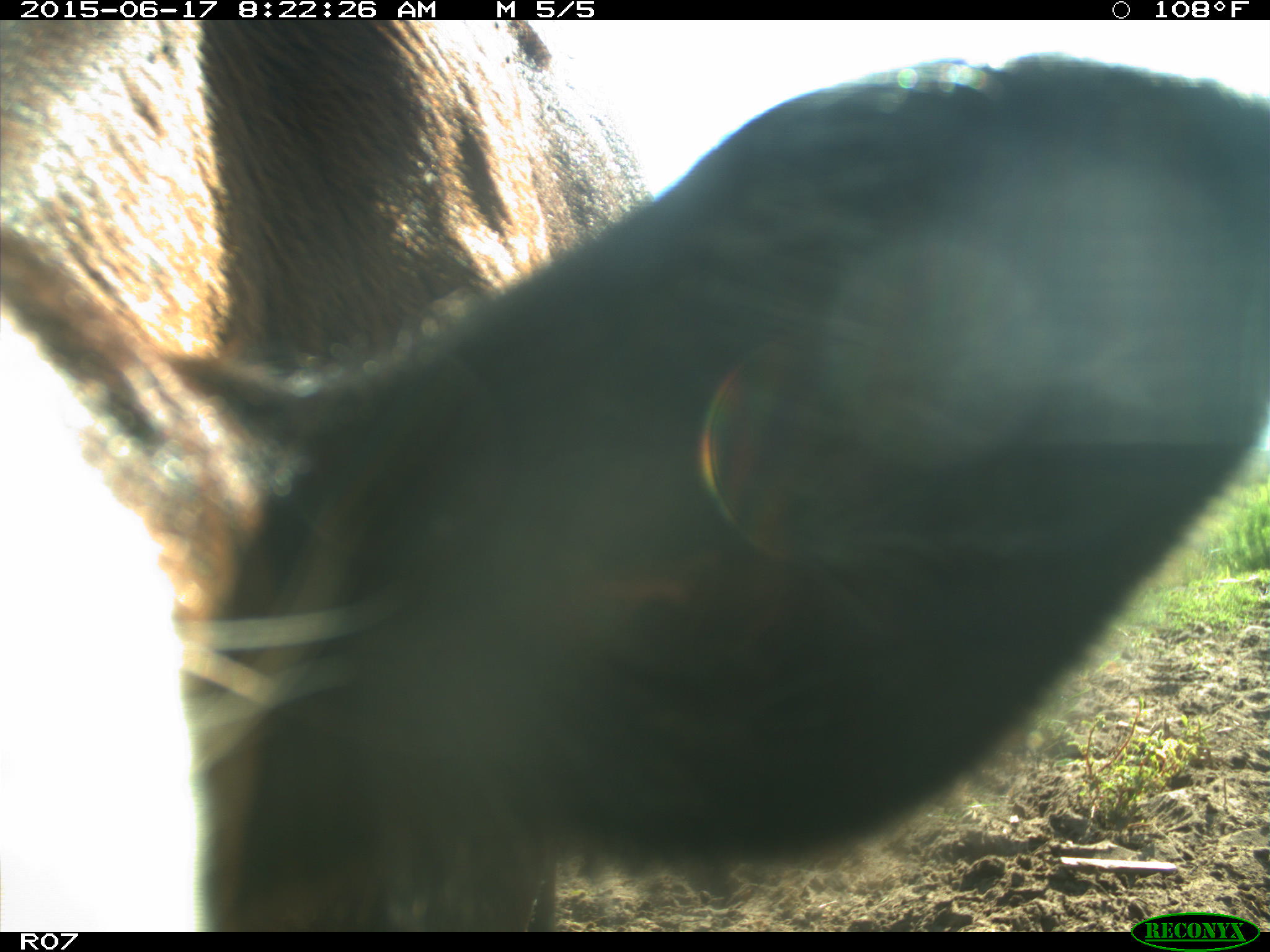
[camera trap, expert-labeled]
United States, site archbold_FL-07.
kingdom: Animalia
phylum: Chordata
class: Mammalia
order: Artiodactyla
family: Bovidae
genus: Bos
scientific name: Bos taurus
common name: domestic cow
Bos taurus (domestic cow).